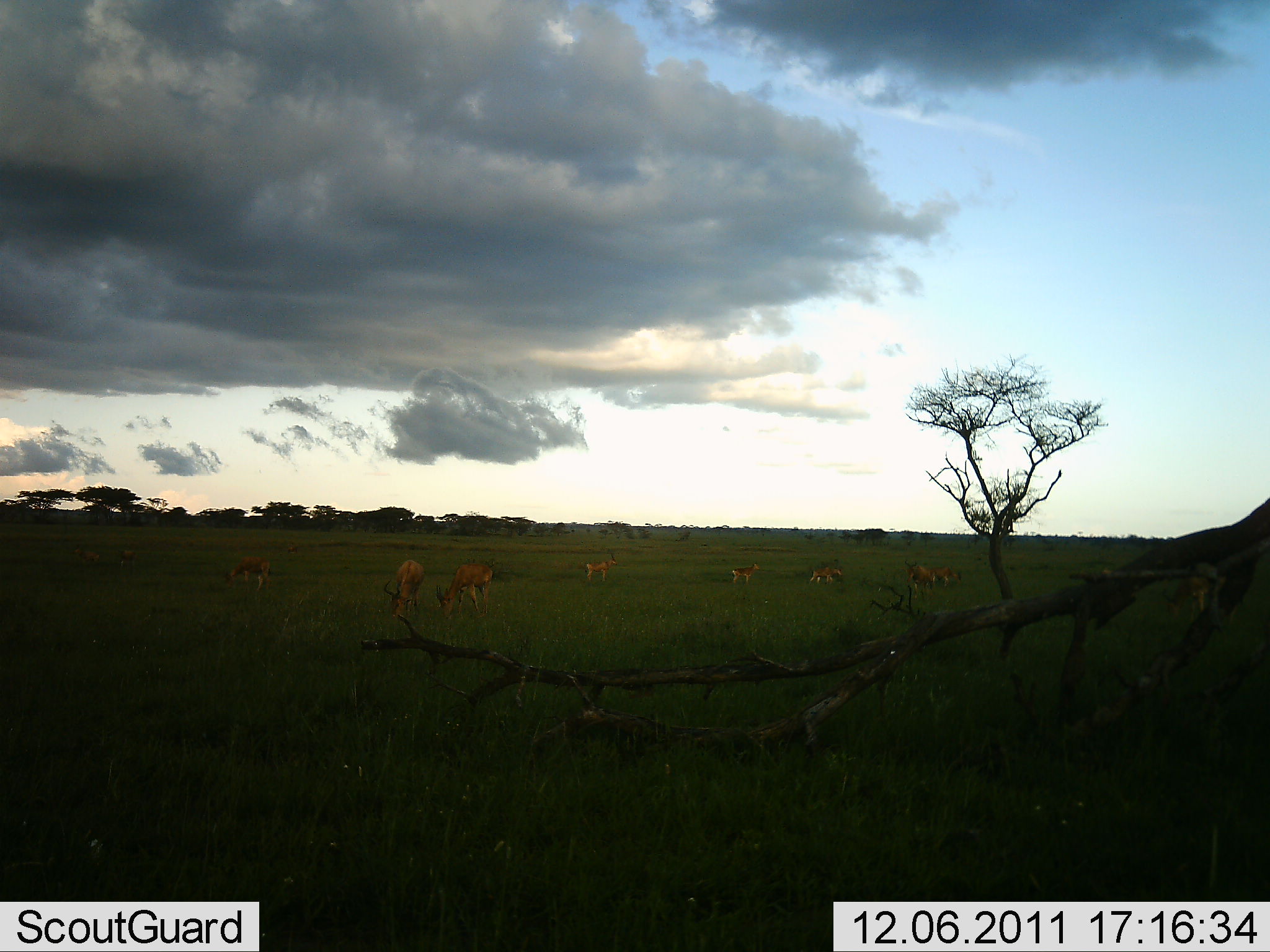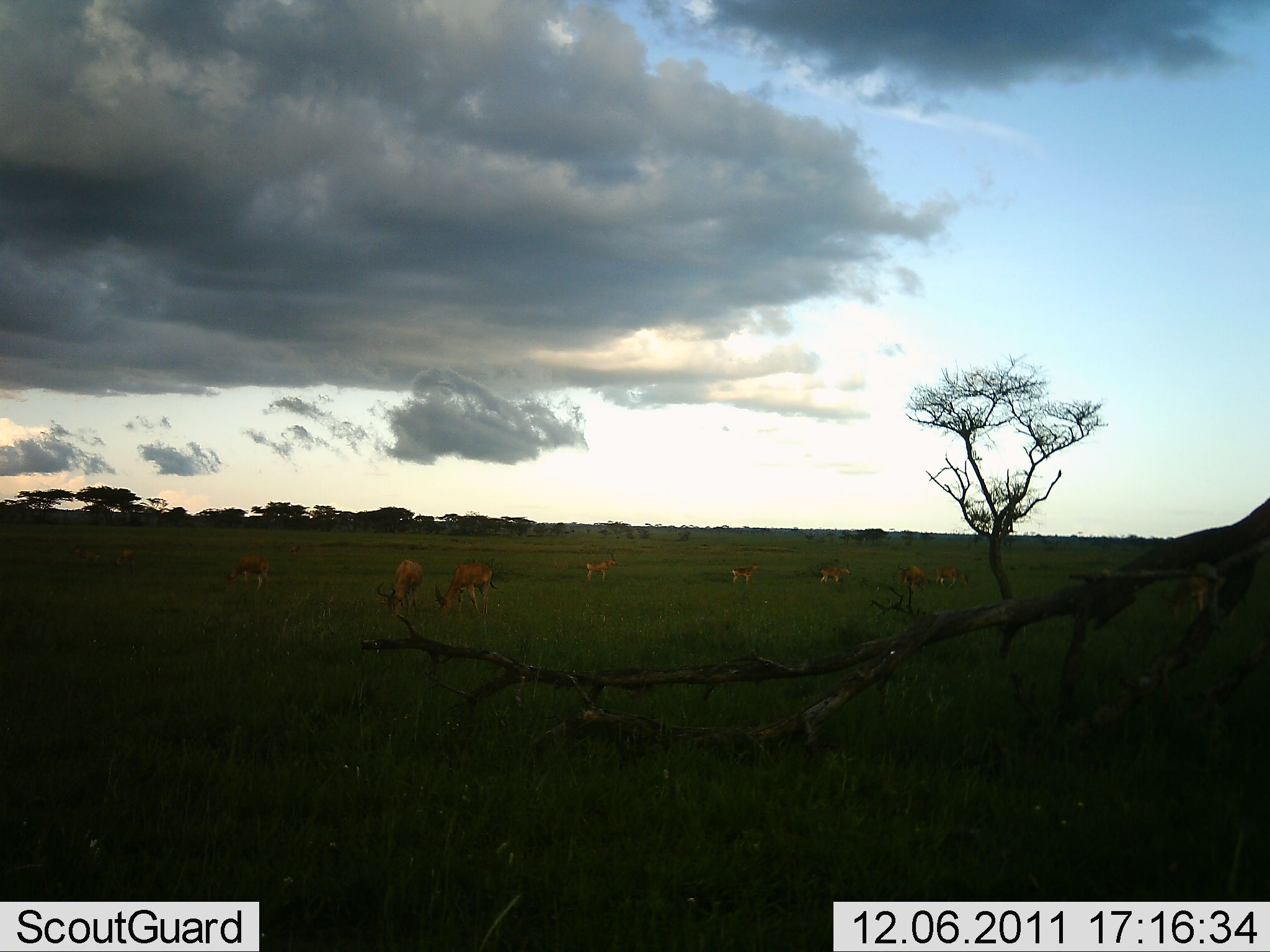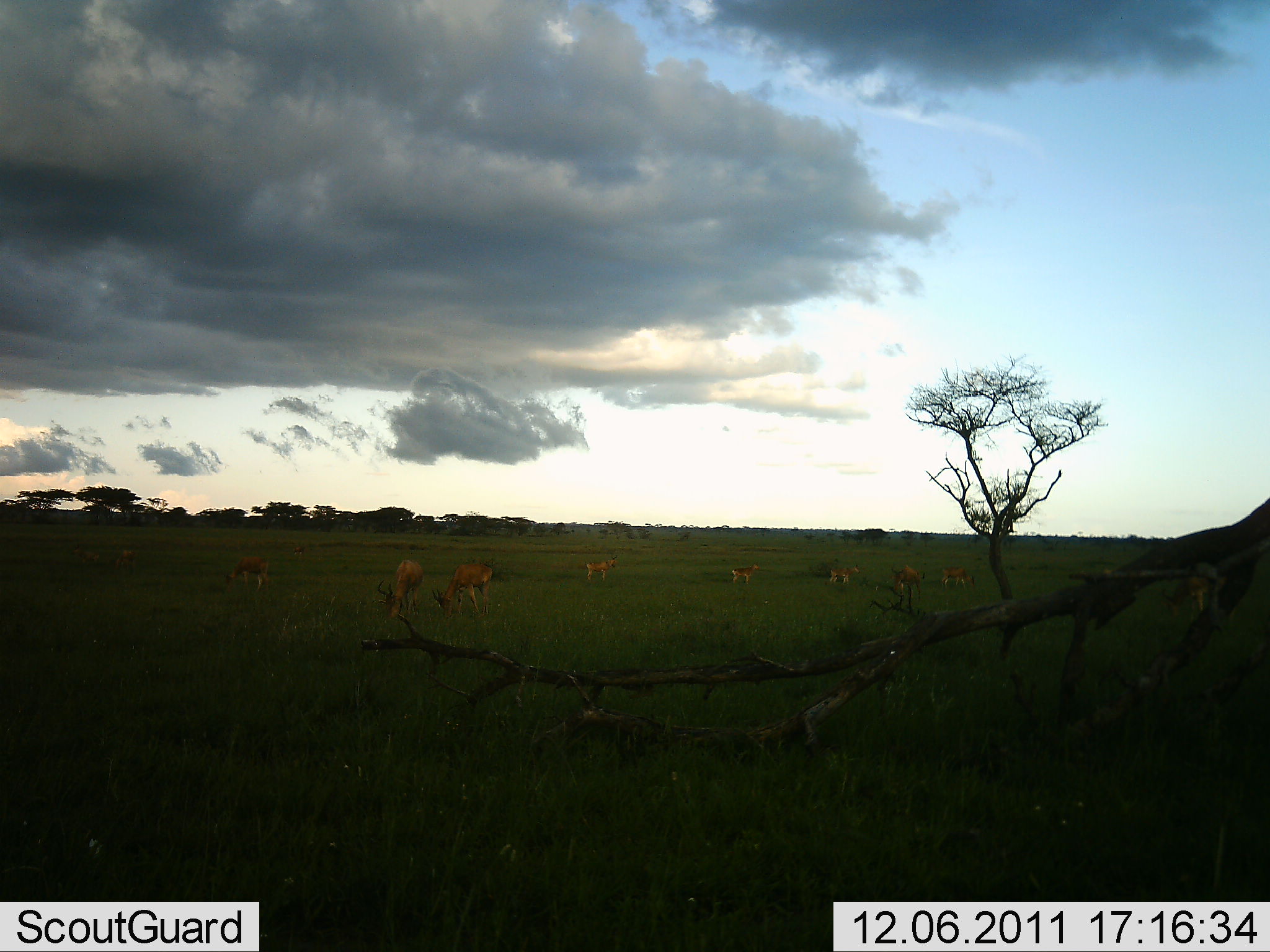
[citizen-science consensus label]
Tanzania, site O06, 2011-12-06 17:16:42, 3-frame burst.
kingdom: Animalia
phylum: Chordata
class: Mammalia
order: Artiodactyla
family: Bovidae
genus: Aepyceros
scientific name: Aepyceros melampus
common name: impala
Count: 8.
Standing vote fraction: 44%.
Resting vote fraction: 11%.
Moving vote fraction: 33%.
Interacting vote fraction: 11%.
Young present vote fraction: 0%.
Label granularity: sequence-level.